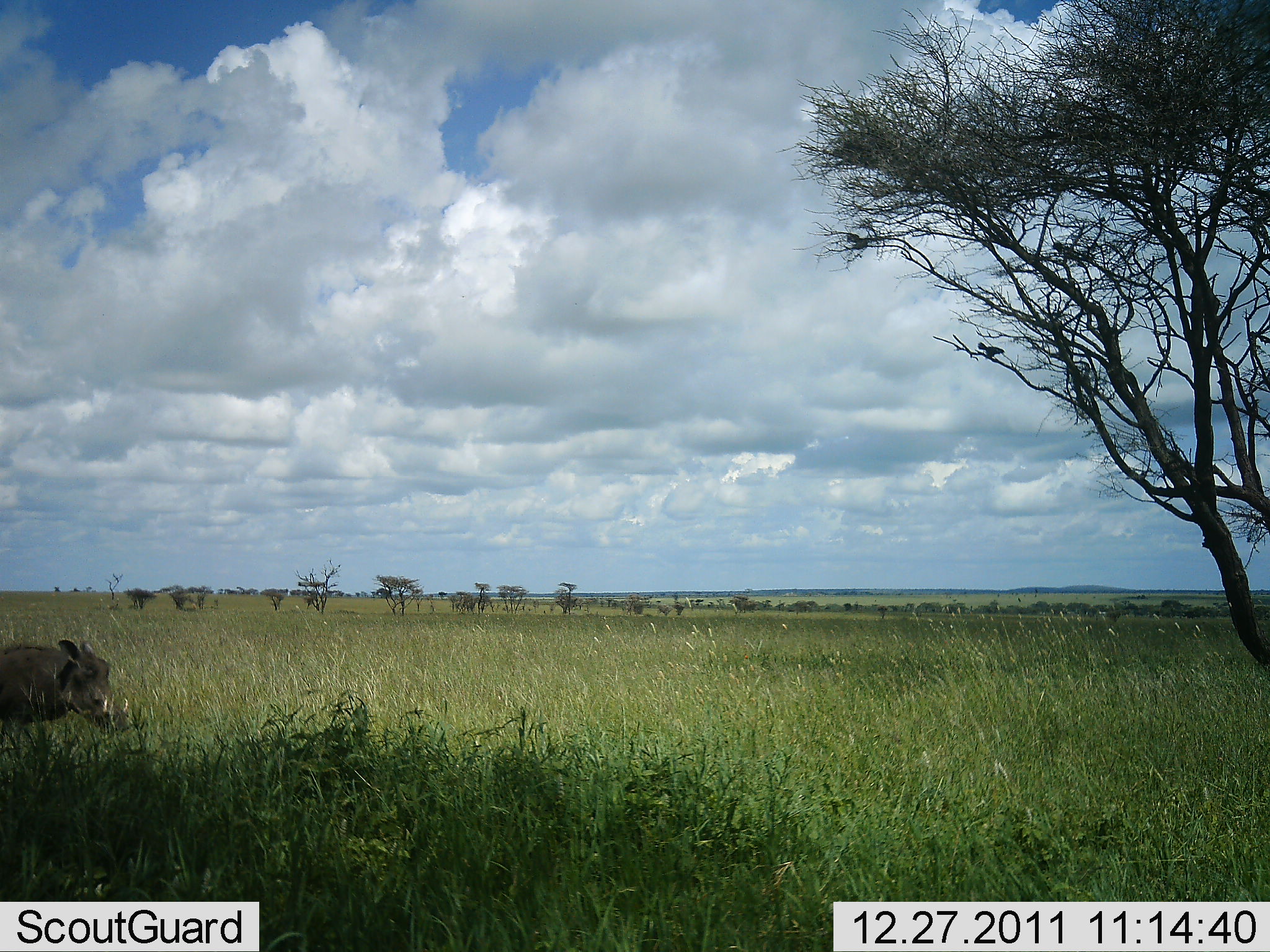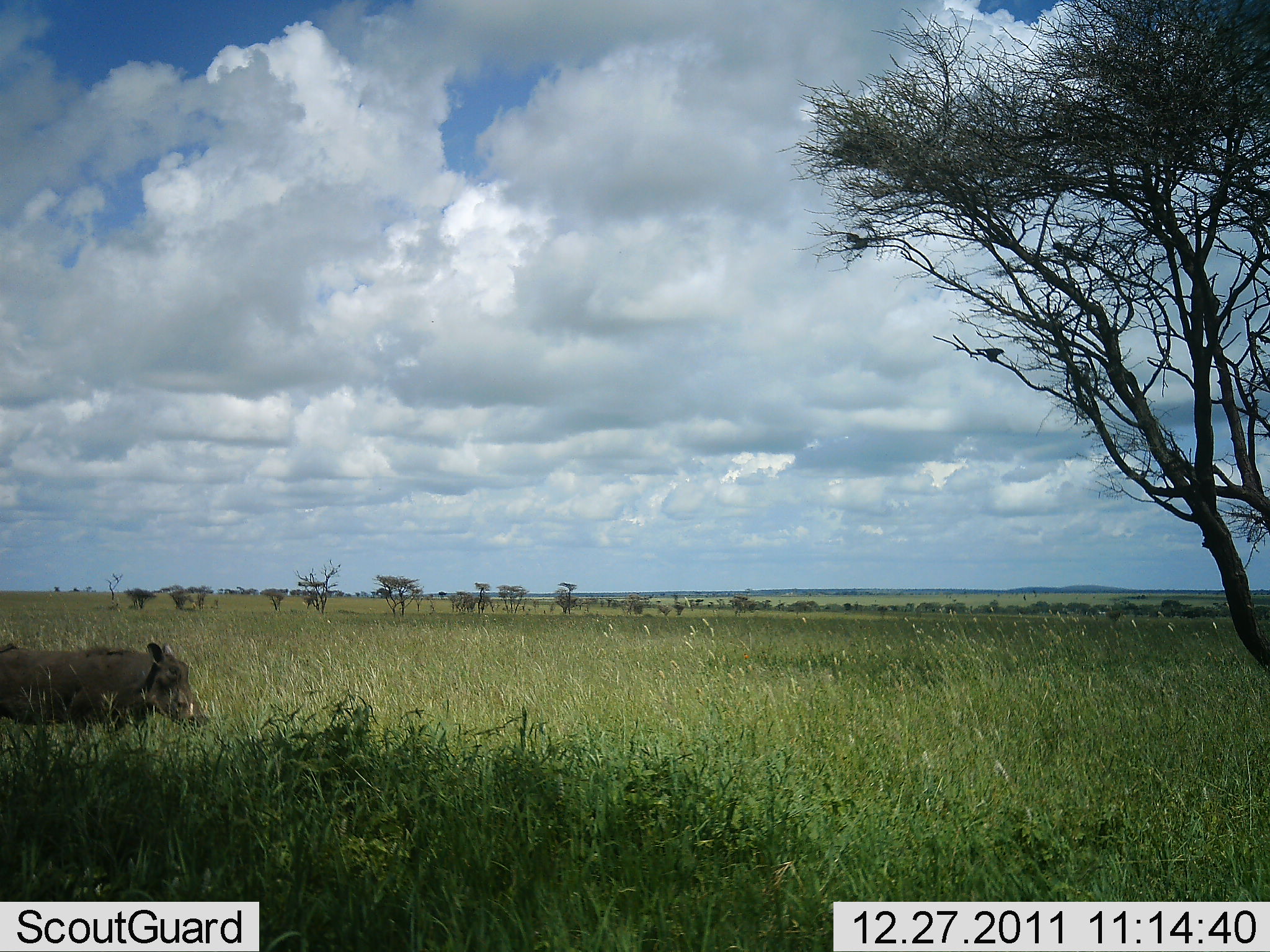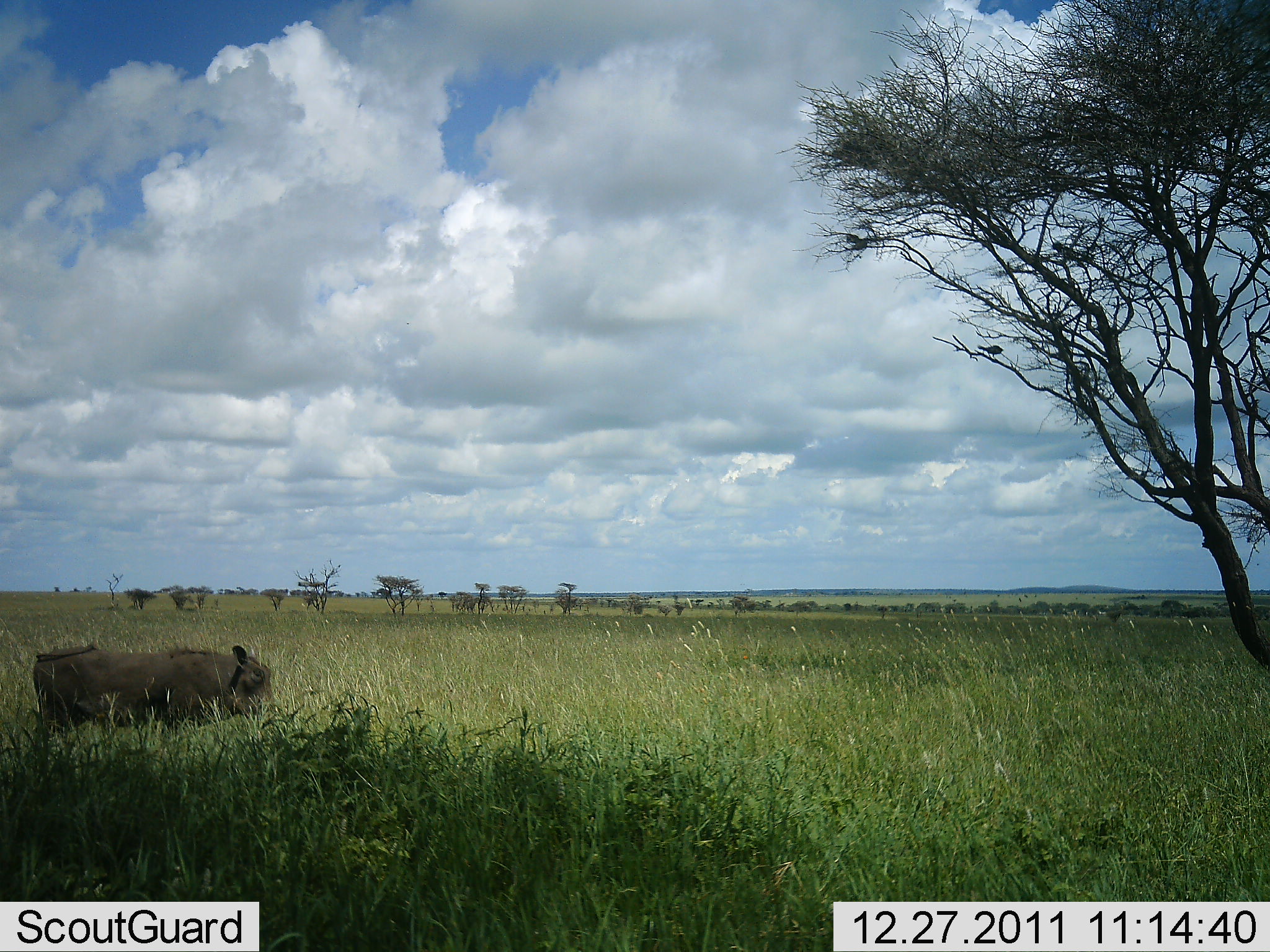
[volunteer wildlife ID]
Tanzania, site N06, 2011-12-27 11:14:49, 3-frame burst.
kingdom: Animalia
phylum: Chordata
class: Mammalia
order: Artiodactyla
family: Suidae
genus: Phacochoerus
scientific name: Phacochoerus africanus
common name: warthog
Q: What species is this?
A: Warthog (Phacochoerus africanus).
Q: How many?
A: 1.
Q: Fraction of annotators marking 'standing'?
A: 0%.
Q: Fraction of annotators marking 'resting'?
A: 0%.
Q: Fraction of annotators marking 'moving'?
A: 100%.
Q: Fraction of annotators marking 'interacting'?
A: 0%.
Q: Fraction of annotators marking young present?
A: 0%.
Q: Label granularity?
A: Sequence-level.